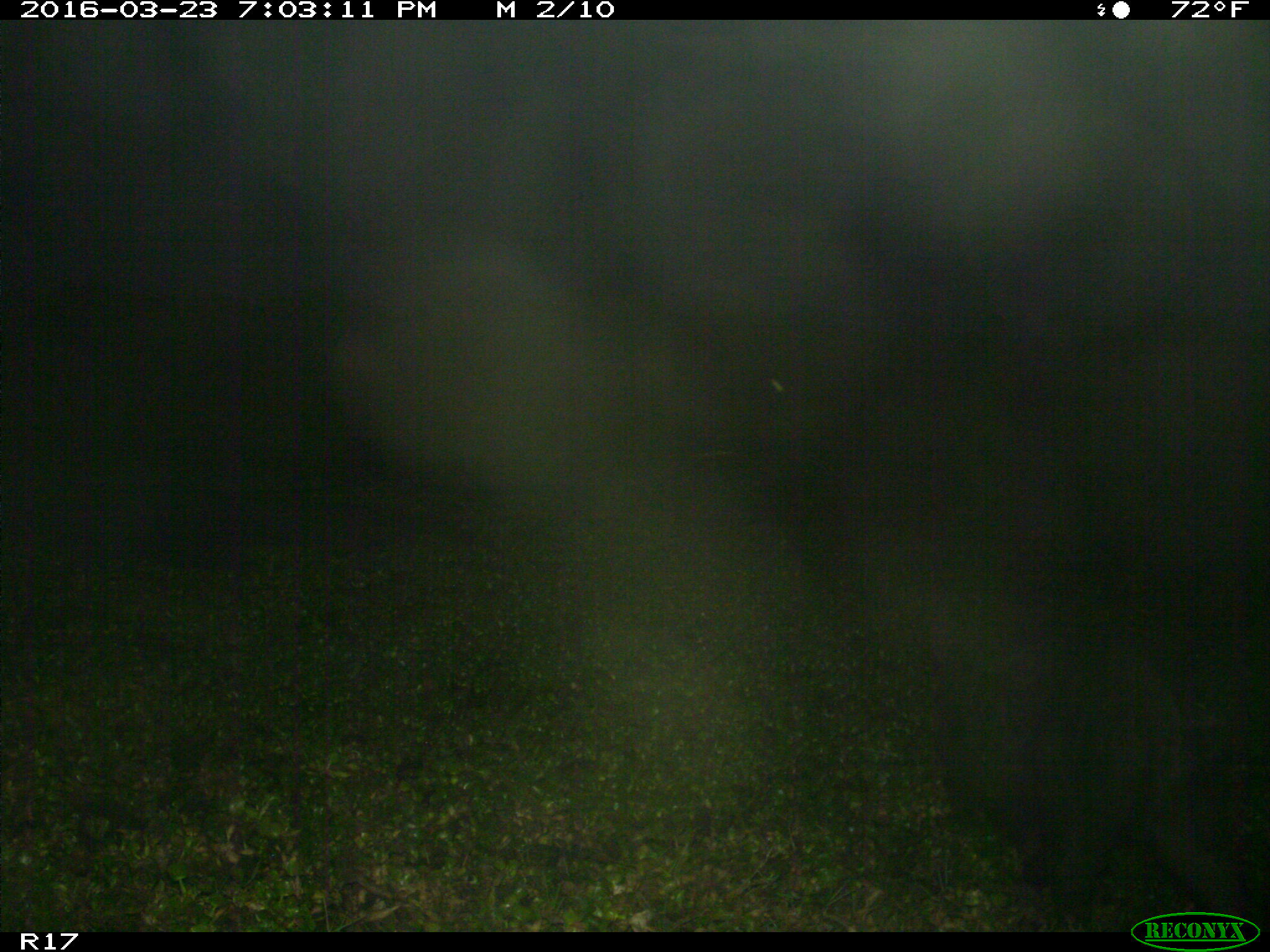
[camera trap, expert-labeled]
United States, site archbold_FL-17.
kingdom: Animalia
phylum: Chordata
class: Mammalia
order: Artiodactyla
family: Suidae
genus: Sus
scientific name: Sus scrofa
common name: wild boar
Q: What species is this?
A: Sus scrofa (wild boar).